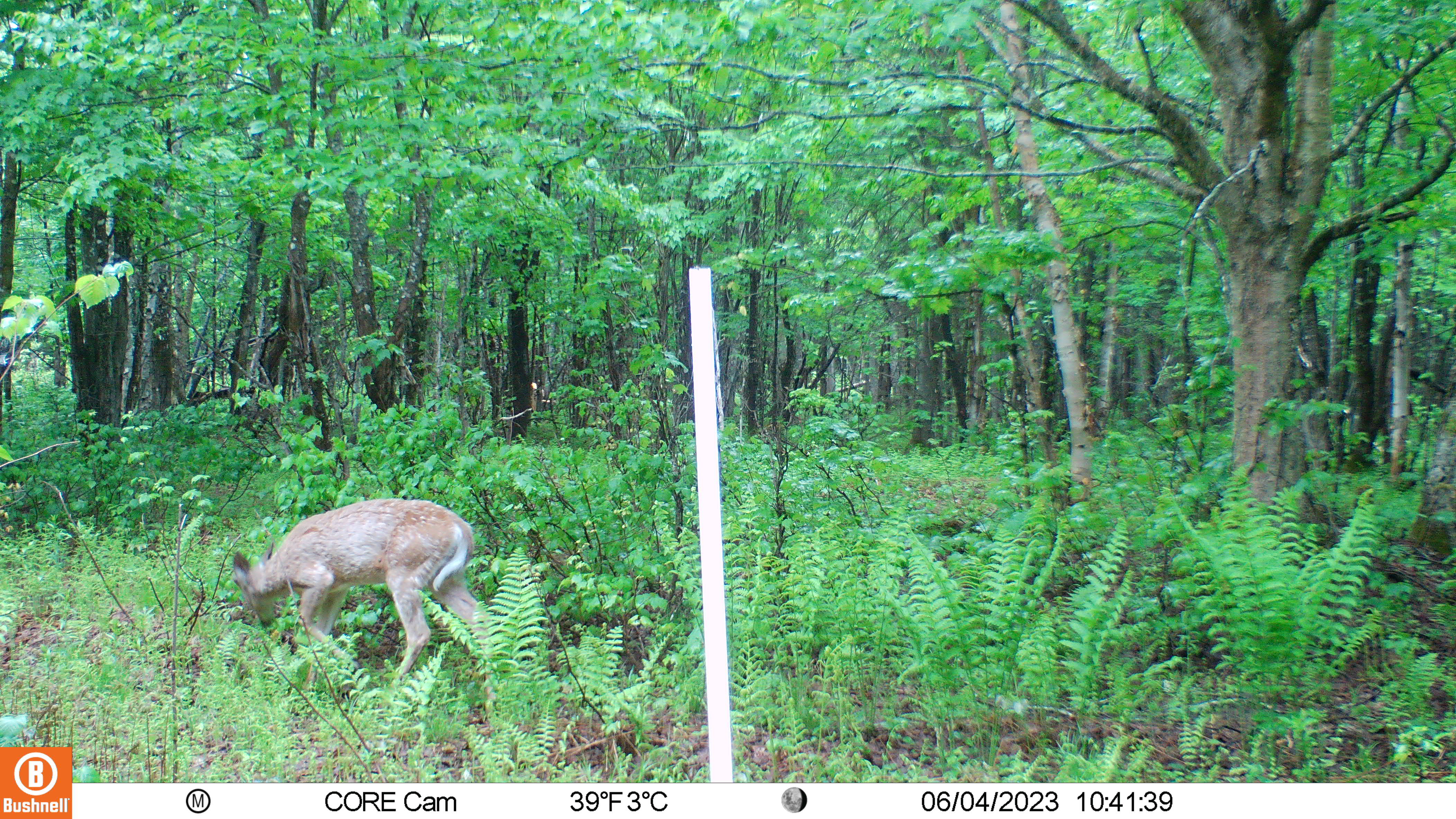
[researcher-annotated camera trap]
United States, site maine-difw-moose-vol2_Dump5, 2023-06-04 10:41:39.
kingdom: Animalia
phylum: Chordata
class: Mammalia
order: Artiodactyla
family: Cervidae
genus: Odocoileus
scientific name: Odocoileus virginianus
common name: white-tailed deer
White-tailed deer (Odocoileus virginianus).